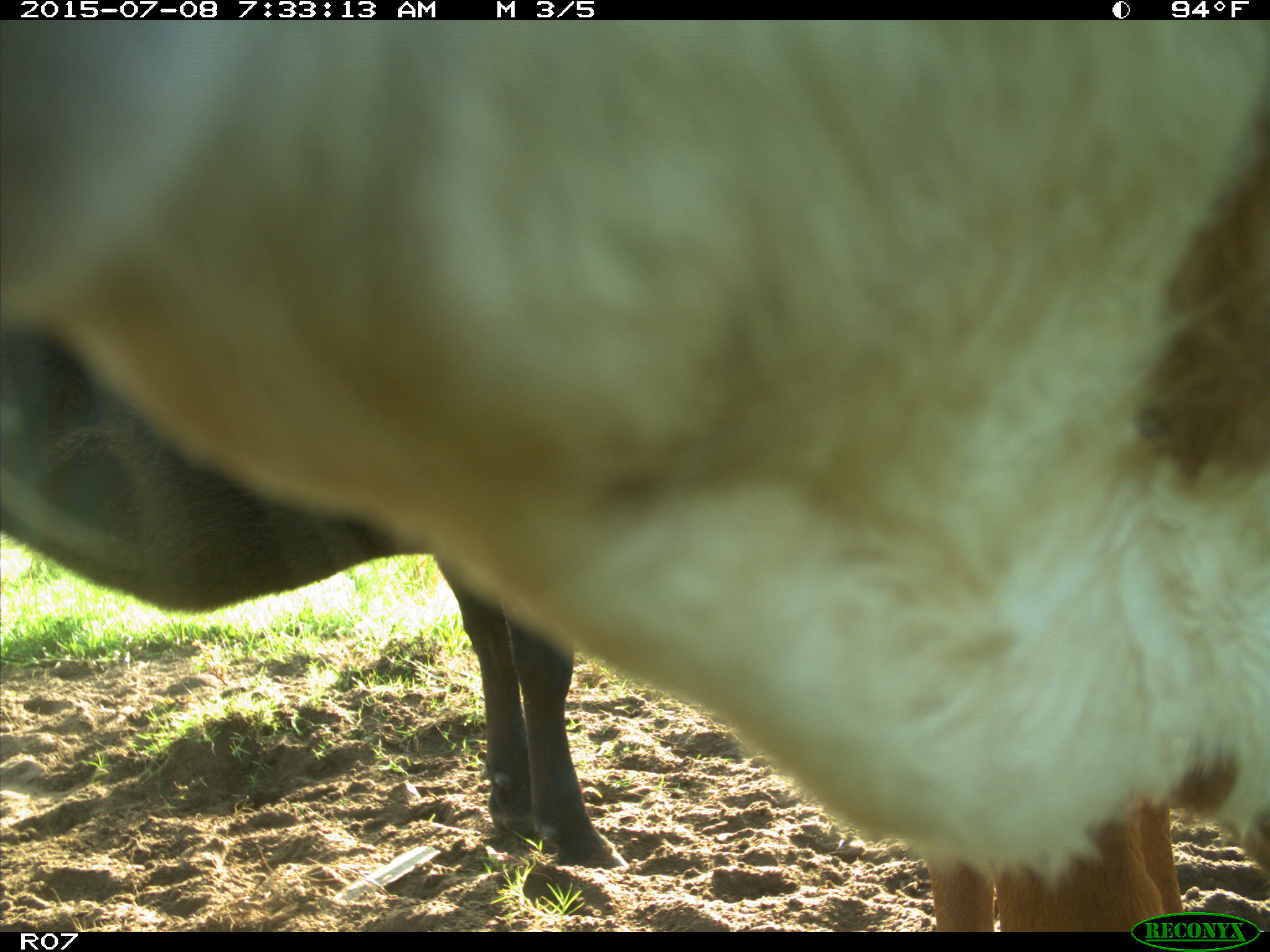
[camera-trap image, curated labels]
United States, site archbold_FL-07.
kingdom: Animalia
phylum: Chordata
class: Mammalia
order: Artiodactyla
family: Bovidae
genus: Bos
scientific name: Bos taurus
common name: domestic cow